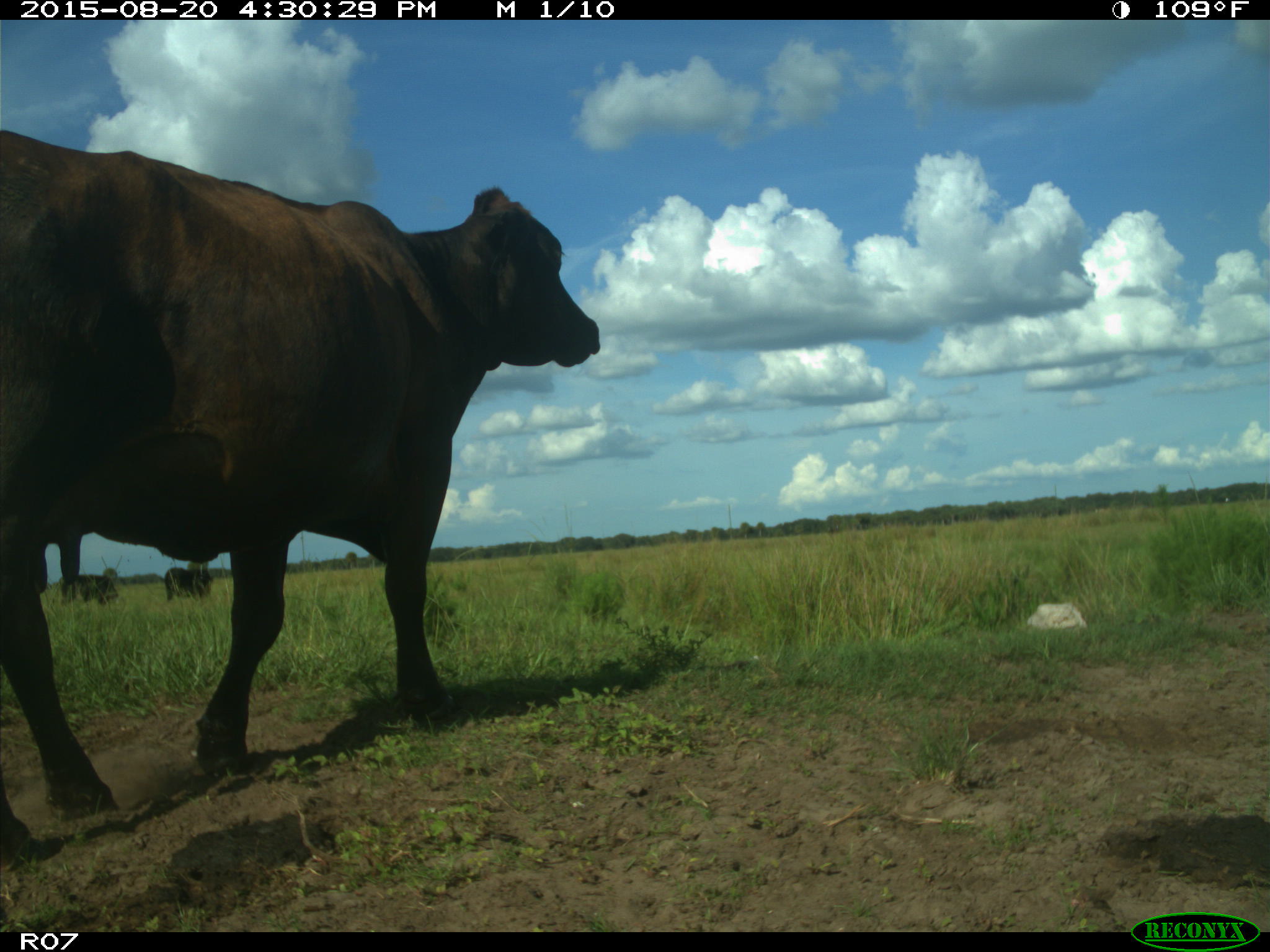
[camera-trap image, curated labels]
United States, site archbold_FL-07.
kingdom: Animalia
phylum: Chordata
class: Mammalia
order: Artiodactyla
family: Bovidae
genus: Bos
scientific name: Bos taurus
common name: domestic cow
Bos taurus (domestic cow).